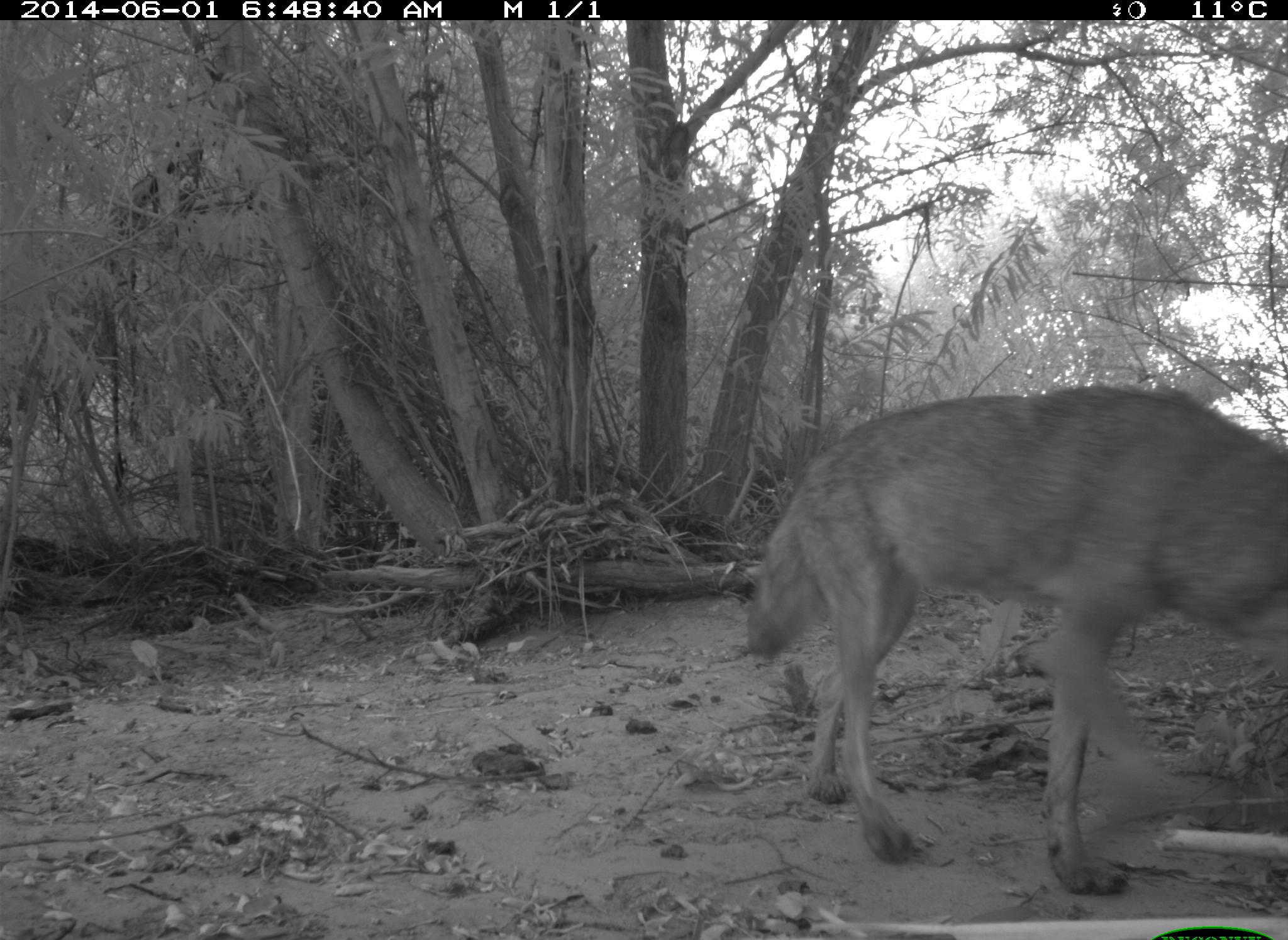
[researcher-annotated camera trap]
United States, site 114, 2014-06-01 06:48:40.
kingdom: Animalia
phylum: Chordata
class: Mammalia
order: Carnivora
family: Canidae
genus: Canis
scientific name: Canis latrans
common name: coyote